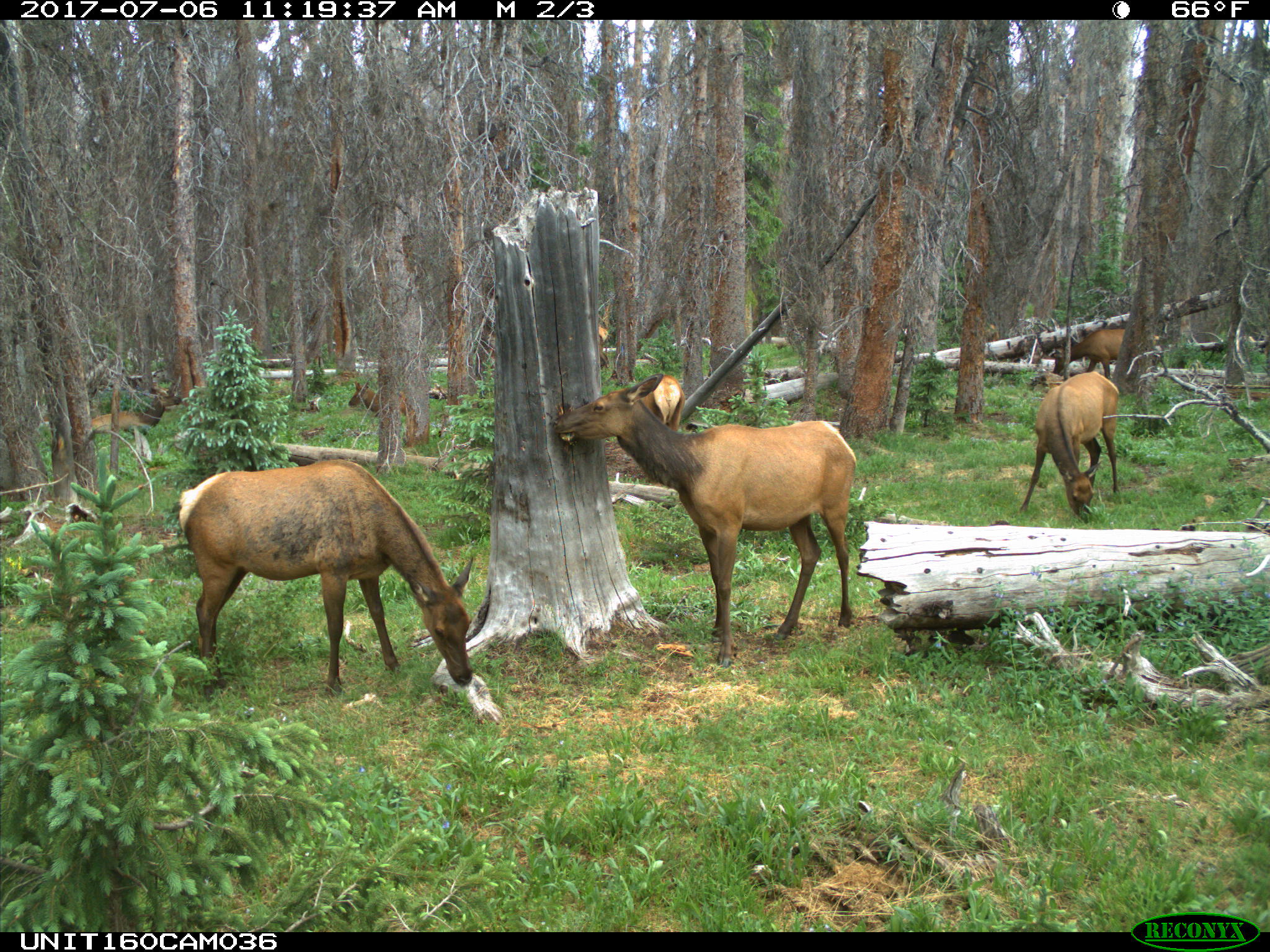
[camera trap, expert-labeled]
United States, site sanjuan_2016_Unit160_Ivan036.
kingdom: Animalia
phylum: Chordata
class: Mammalia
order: Artiodactyla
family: Cervidae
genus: Cervus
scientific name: Cervus elaphus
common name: red deer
Cervus elaphus (red deer).